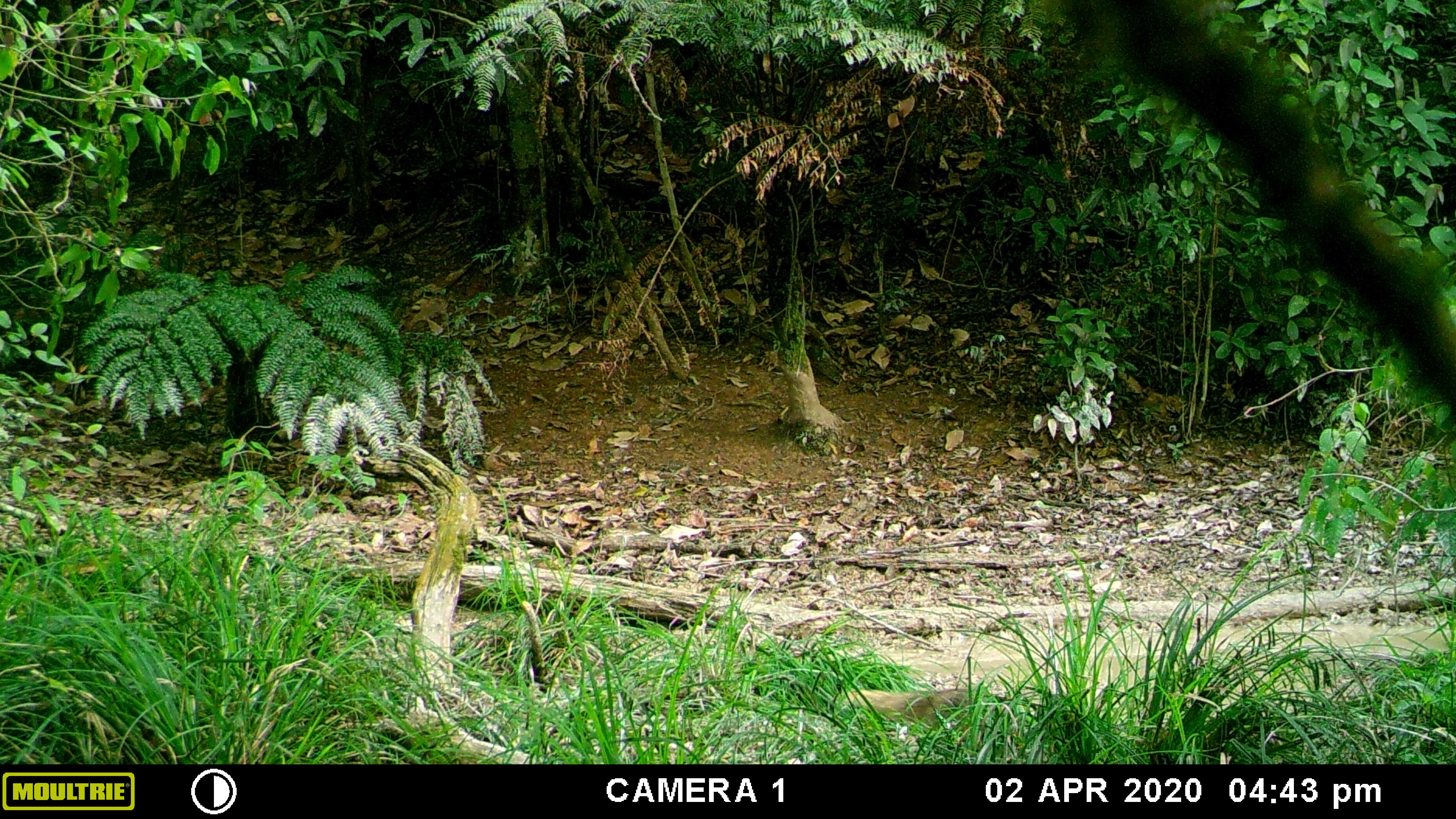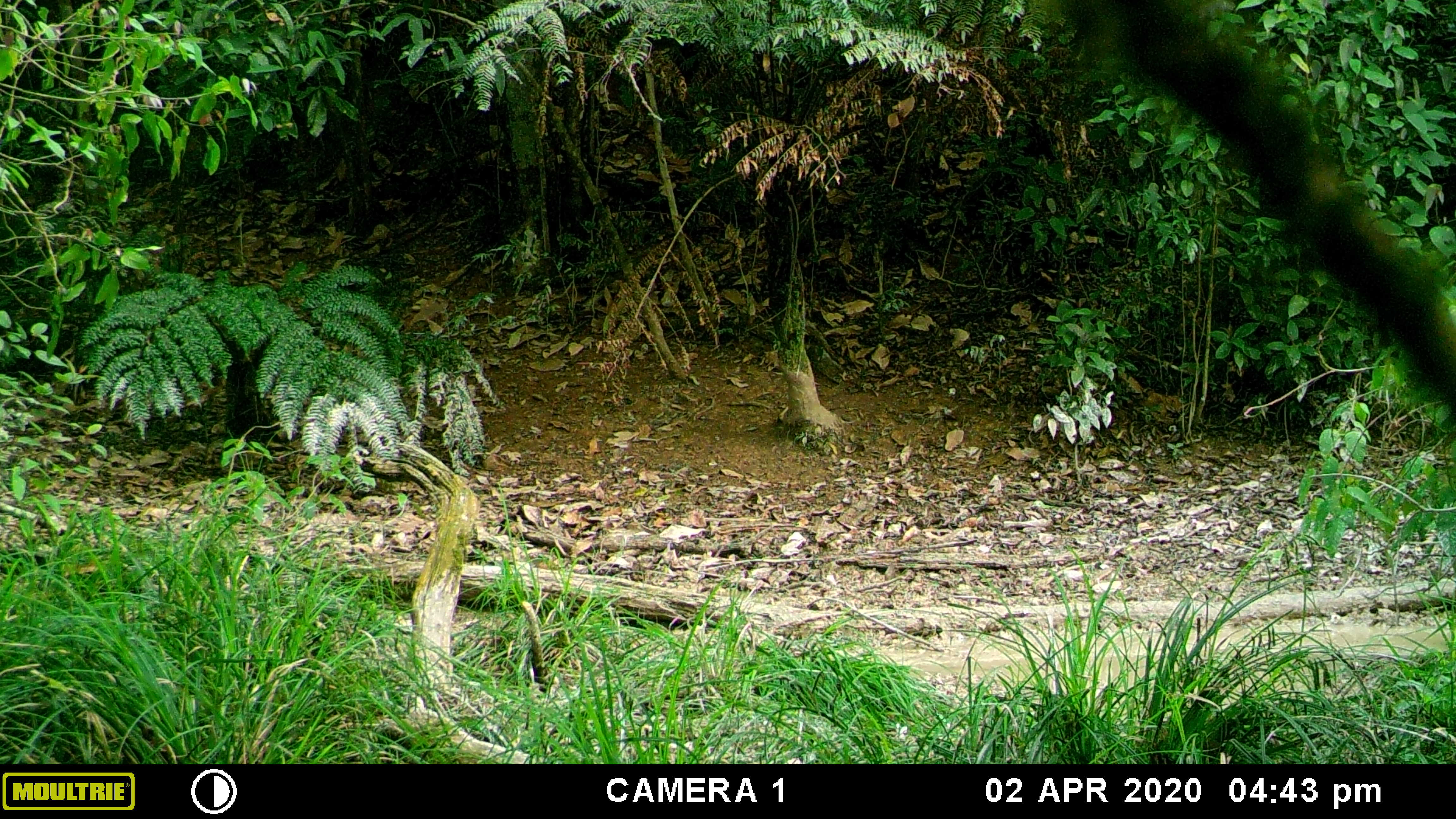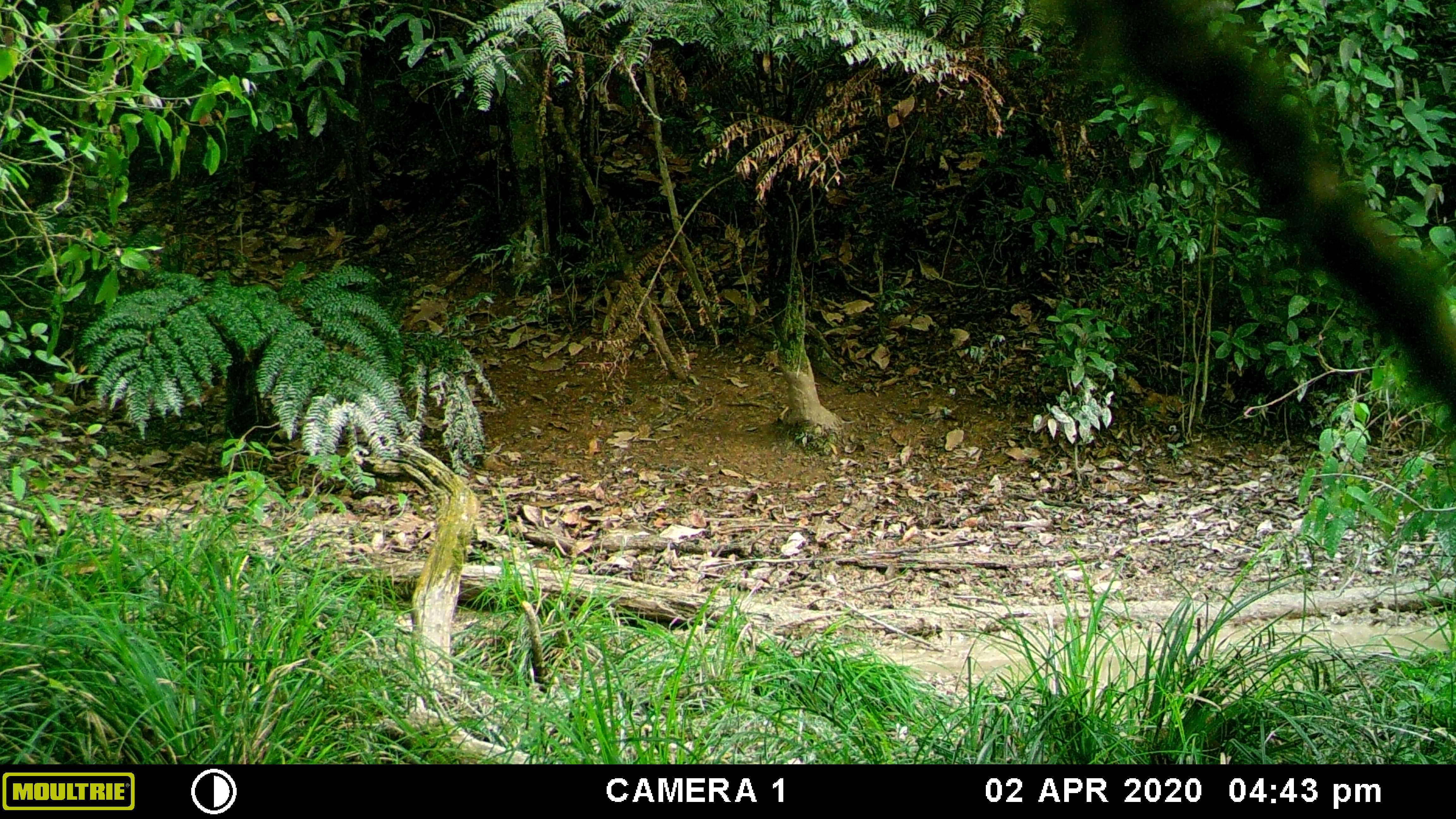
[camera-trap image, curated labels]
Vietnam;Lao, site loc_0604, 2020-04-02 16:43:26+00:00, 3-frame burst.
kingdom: Animalia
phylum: Chordata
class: Mammalia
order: Carnivora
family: Herpestidae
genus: Urva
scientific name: Urva urva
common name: crab-eating mongoose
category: crab eating mongoose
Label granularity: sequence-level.